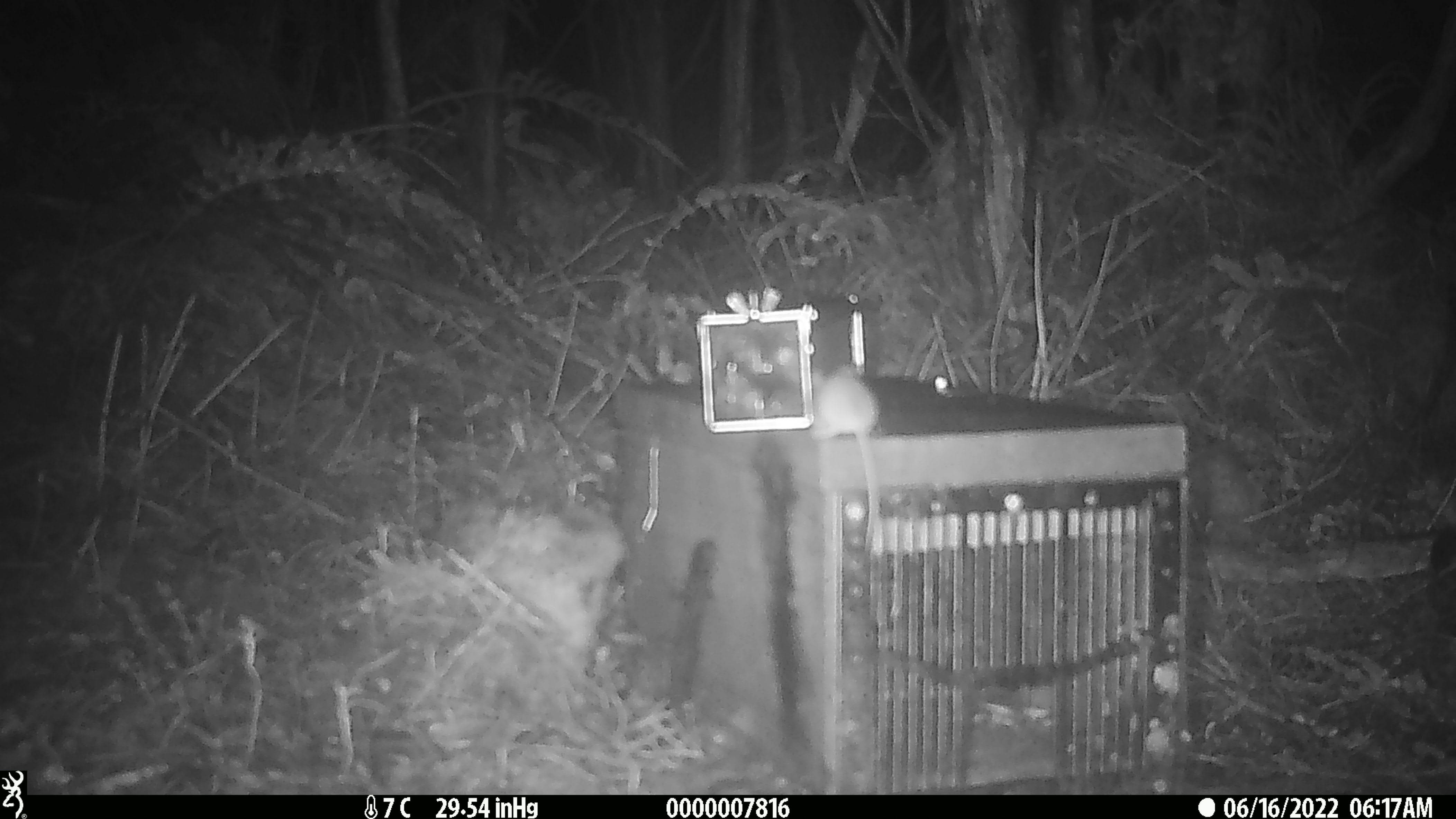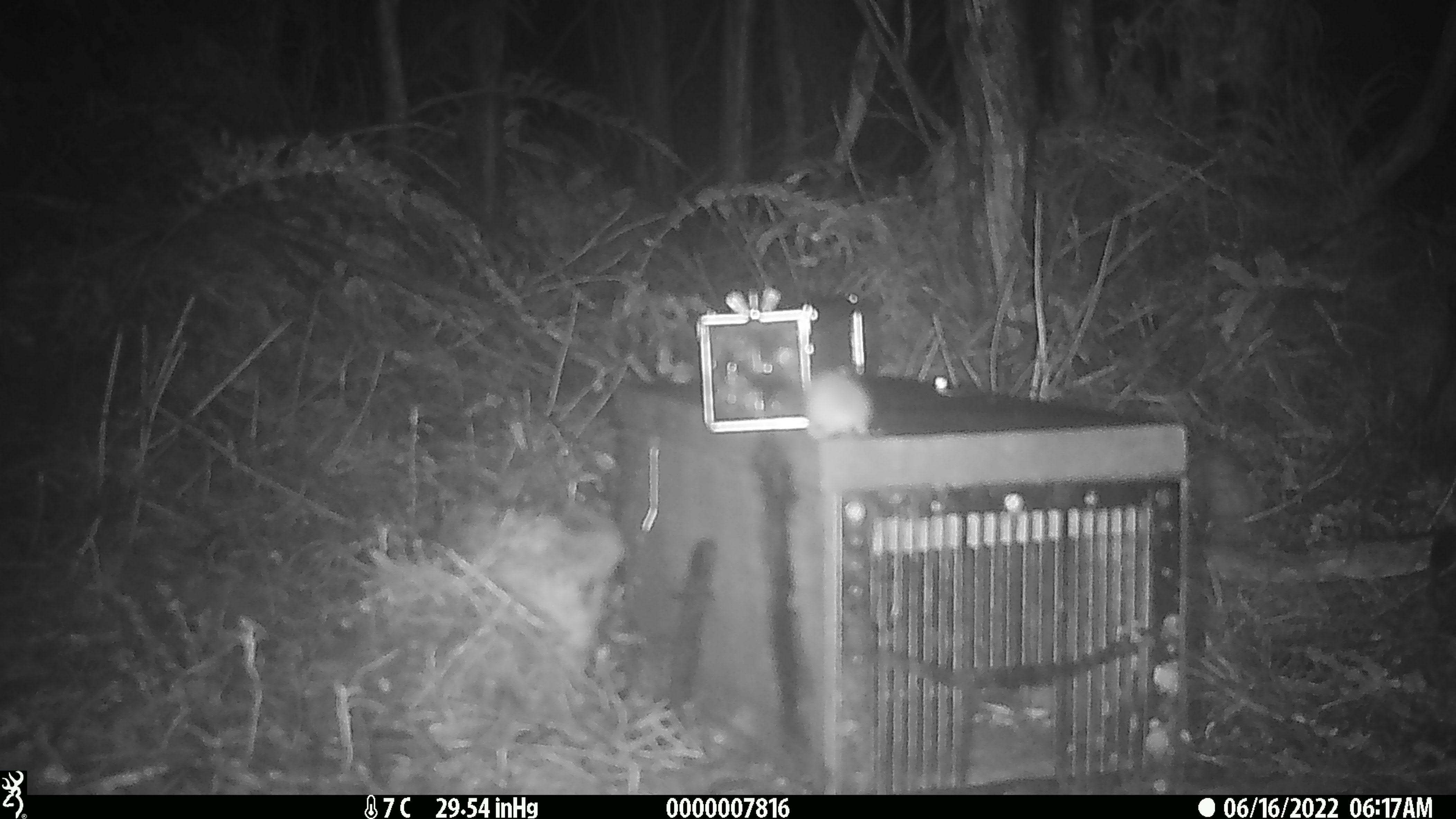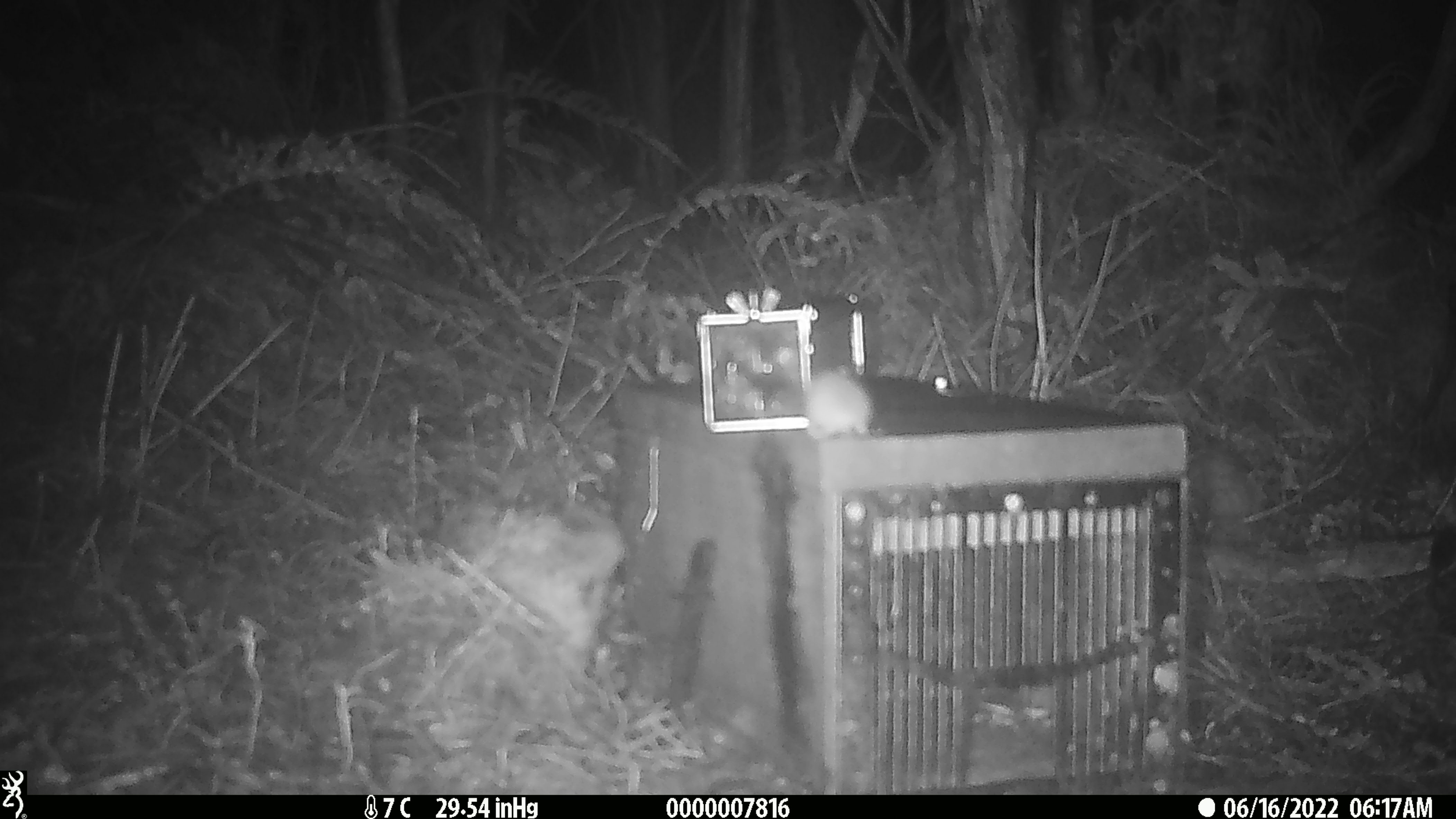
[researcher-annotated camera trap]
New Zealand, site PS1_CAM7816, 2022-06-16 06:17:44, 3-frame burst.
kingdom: Animalia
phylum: Chordata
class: Mammalia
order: Rodentia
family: Muridae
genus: Mus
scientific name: Mus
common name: mouse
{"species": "mouse (Mus)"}